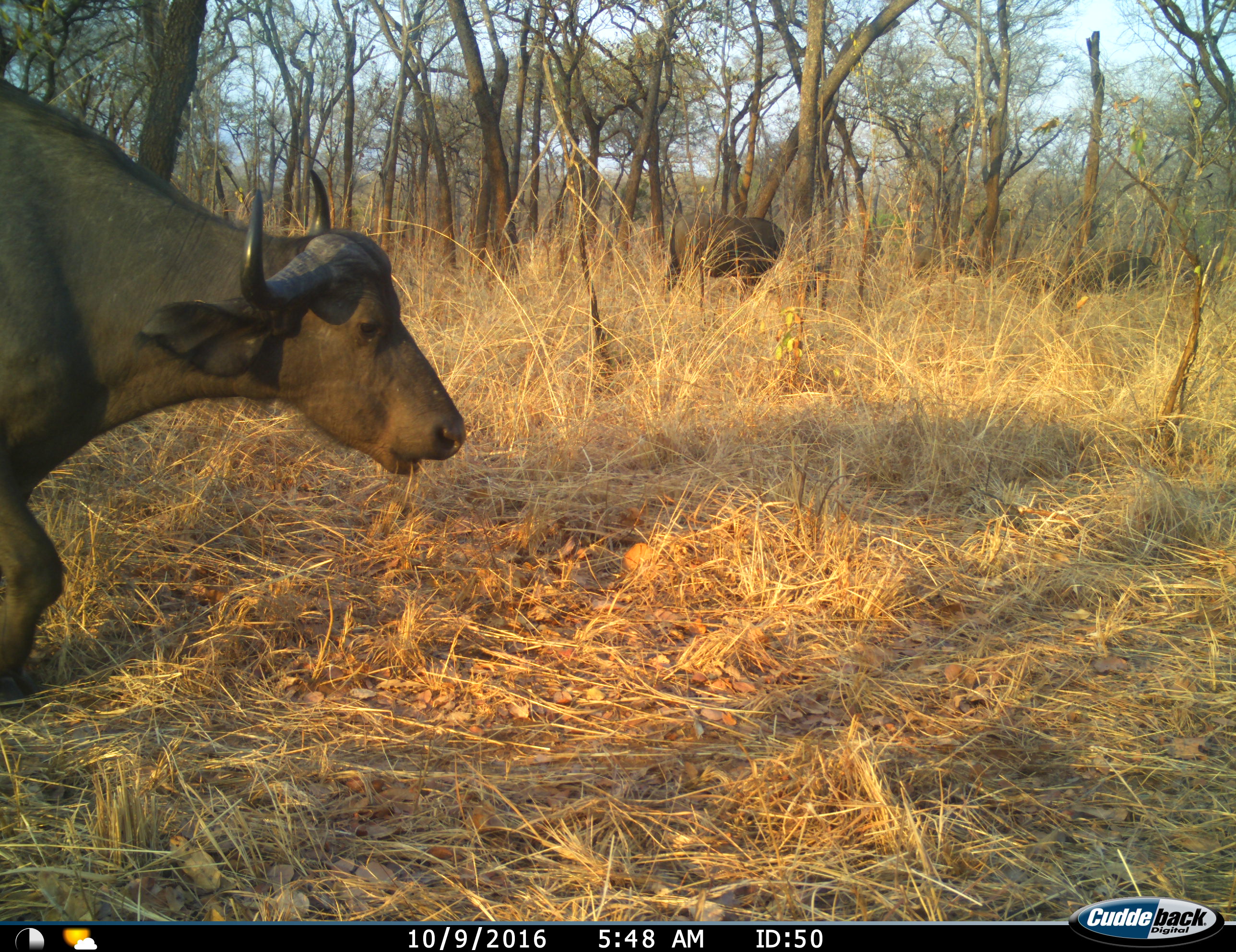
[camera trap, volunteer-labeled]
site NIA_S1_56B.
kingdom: Animalia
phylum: Chordata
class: Mammalia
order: Artiodactyla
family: Bovidae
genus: Syncerus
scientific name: Syncerus caffer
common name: african buffalo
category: buffalo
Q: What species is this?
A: Buffalo (african buffalo) (Syncerus caffer).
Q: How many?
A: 3.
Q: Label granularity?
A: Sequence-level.